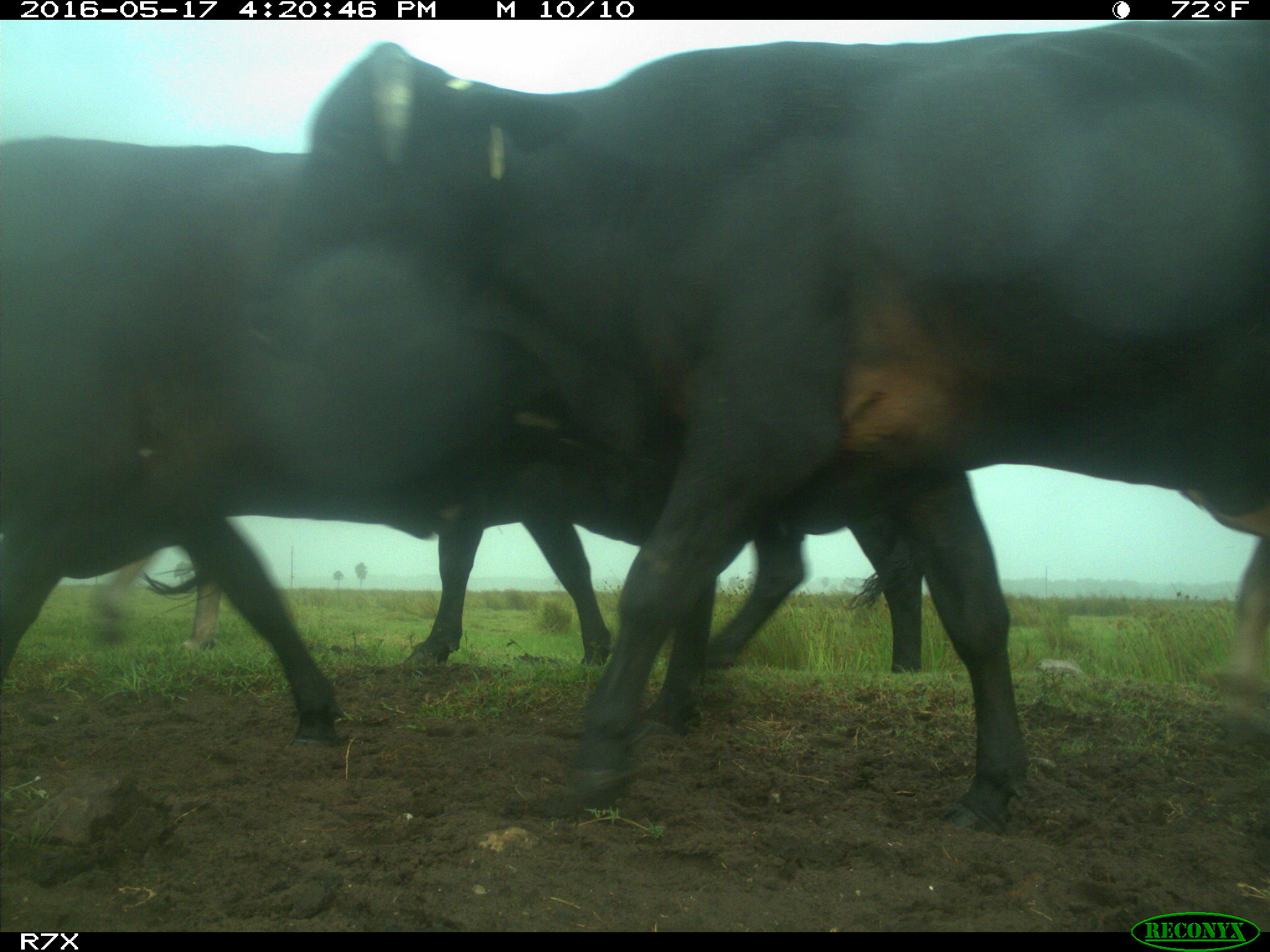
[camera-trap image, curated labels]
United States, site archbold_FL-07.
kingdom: Animalia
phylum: Chordata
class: Mammalia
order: Artiodactyla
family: Bovidae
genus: Bos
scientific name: Bos taurus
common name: domestic cow